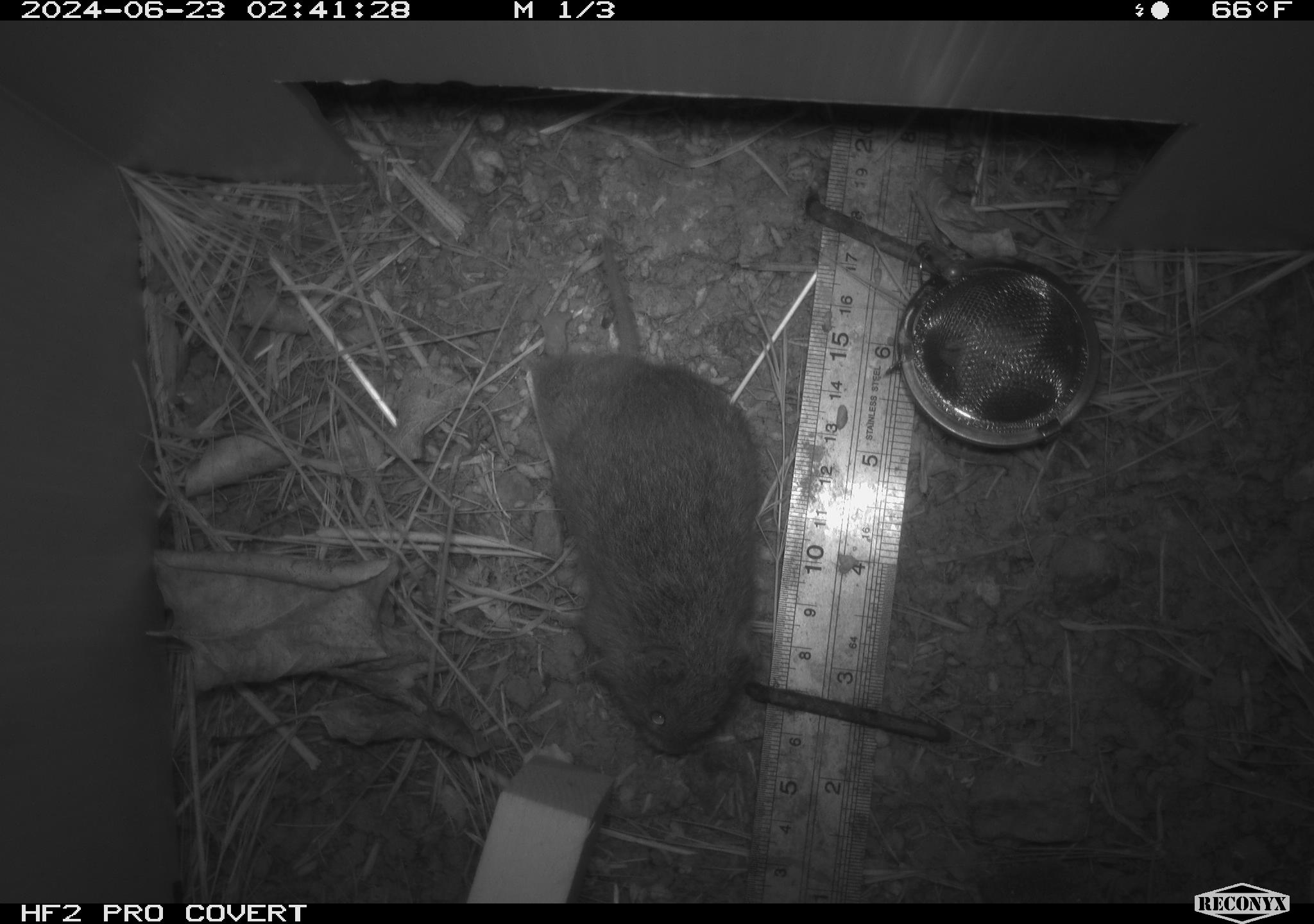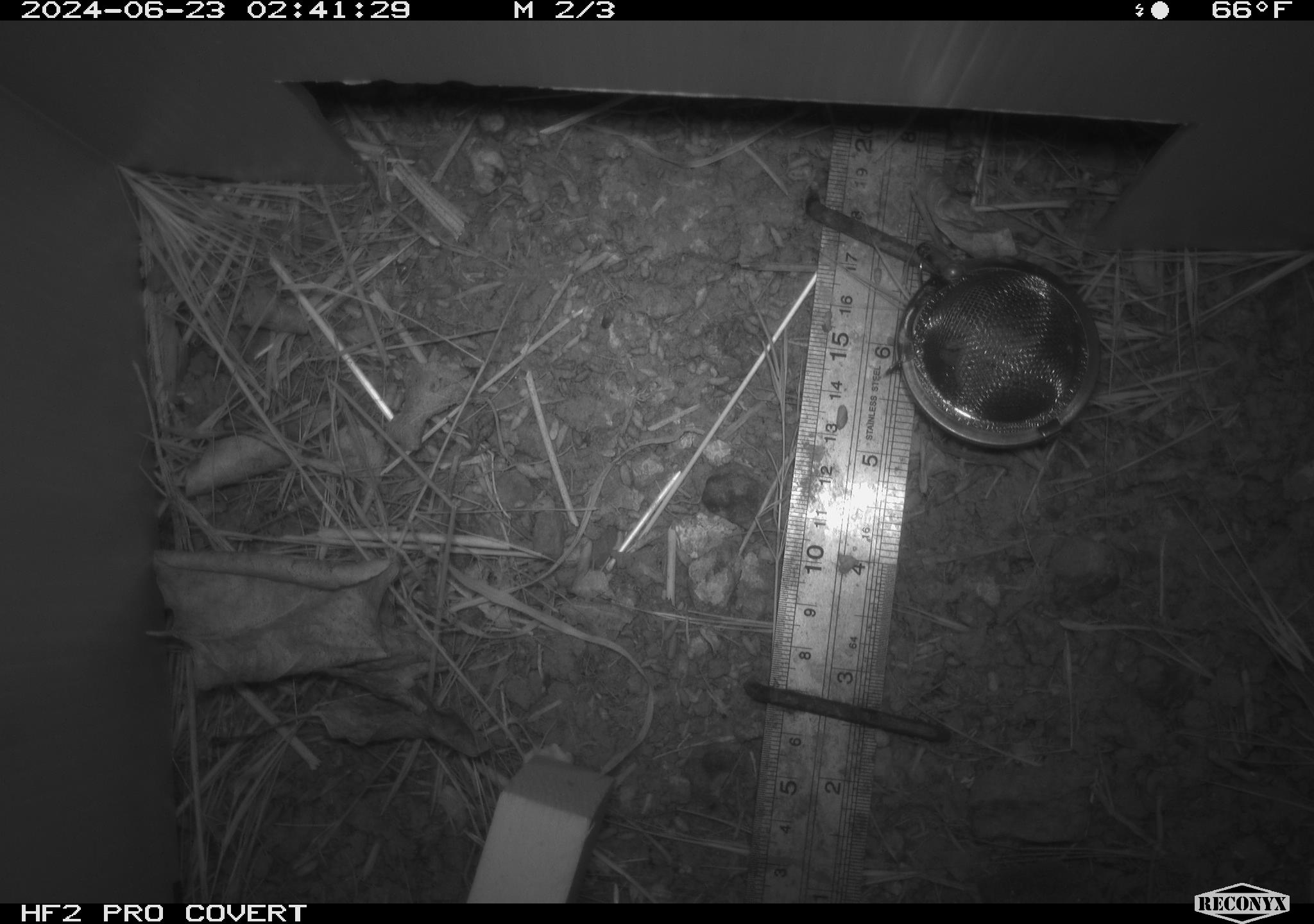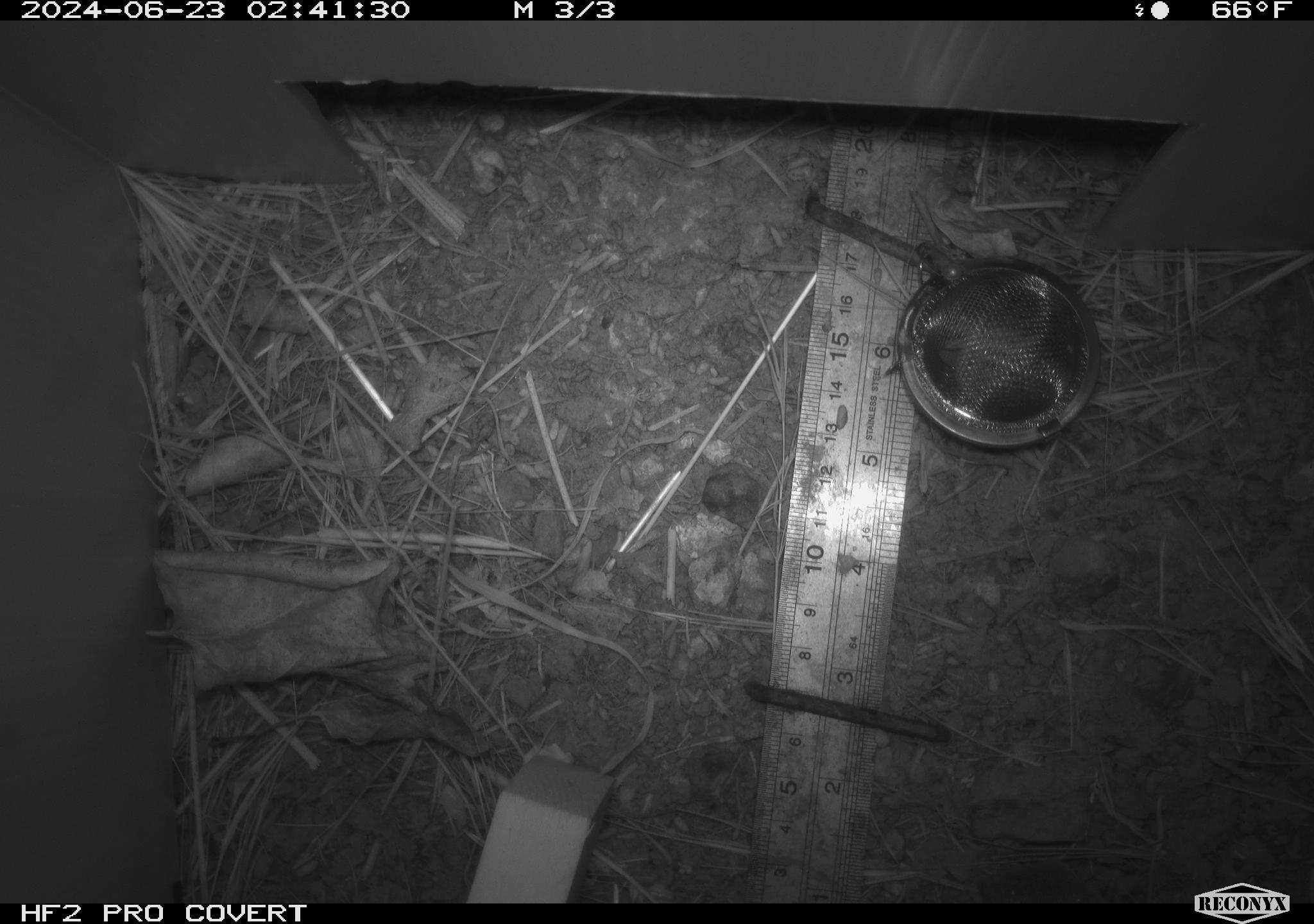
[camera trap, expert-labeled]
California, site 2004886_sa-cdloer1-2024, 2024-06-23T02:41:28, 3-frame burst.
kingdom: Animalia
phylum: Chordata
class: Mammalia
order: Rodentia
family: Cricetidae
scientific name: Arvicolinae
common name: voles, lemmings, and muskrats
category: arvicolinae subfamily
Arvicolinae subfamily (voles, lemmings, and muskrats) (Arvicolinae).